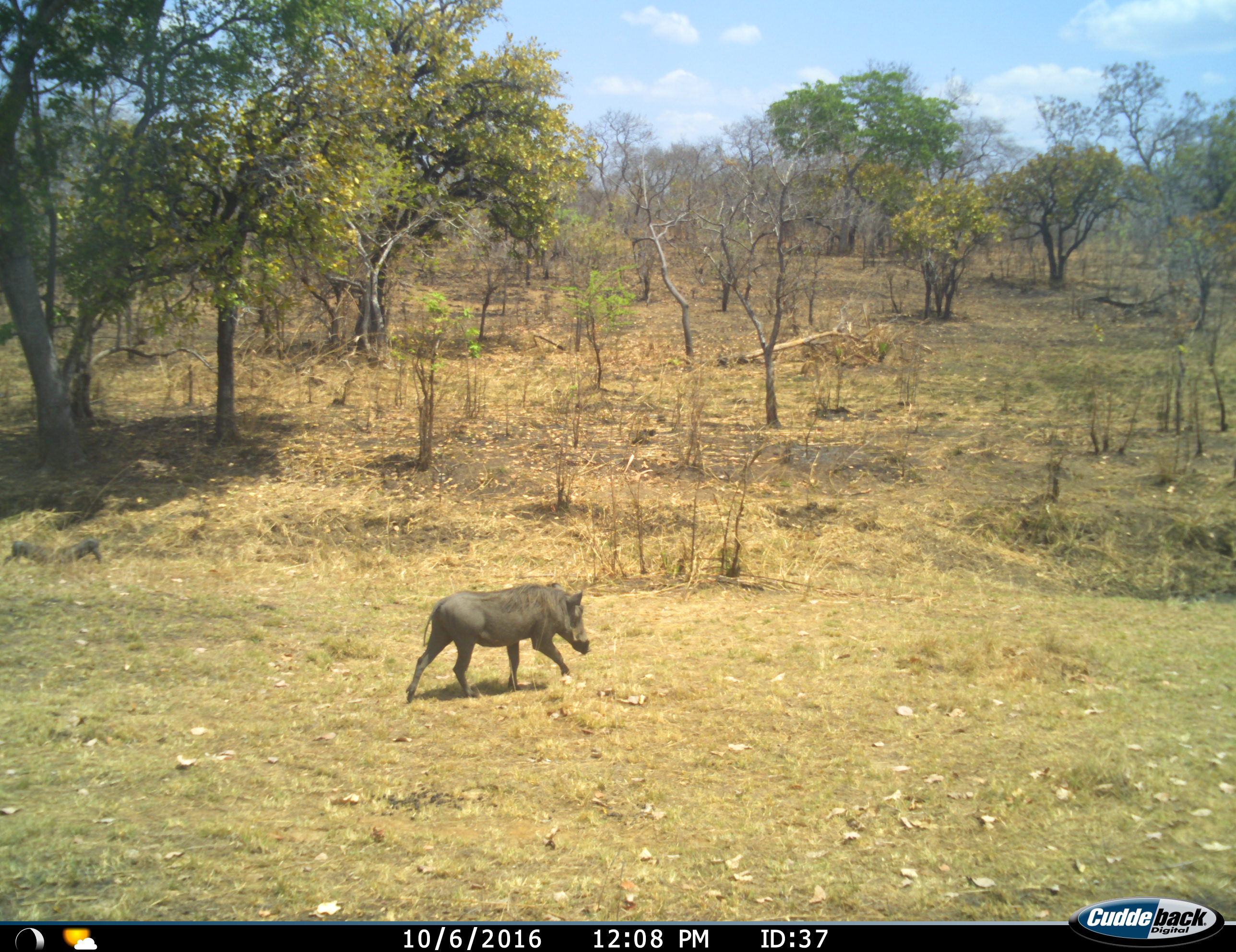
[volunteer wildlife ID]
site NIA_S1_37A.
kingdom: Animalia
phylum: Chordata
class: Mammalia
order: Artiodactyla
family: Suidae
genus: Phacochoerus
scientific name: Phacochoerus africanus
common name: warthog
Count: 1.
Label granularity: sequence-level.